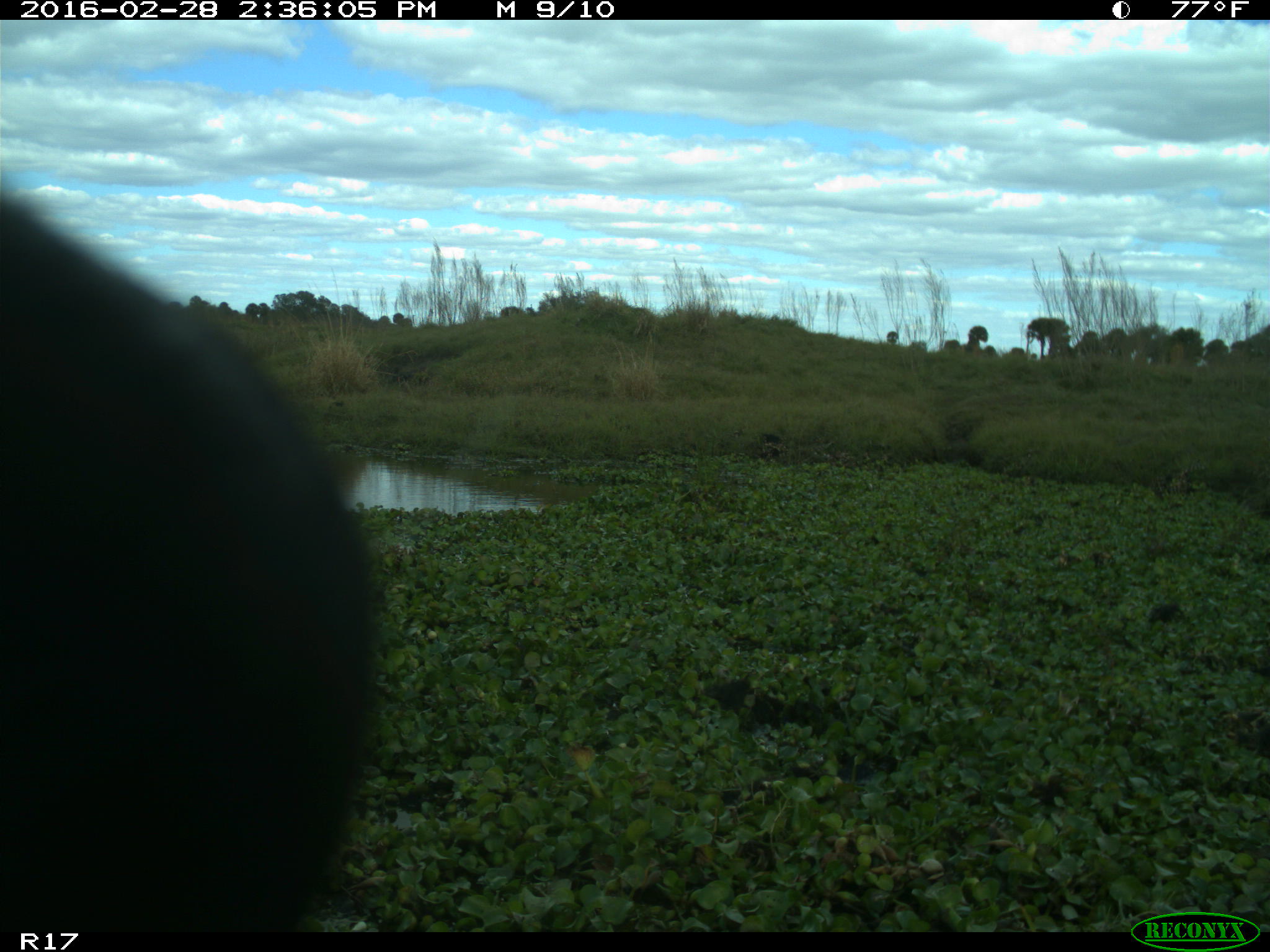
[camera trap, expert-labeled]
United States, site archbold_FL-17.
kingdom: Animalia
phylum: Chordata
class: Mammalia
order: Artiodactyla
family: Bovidae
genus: Bos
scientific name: Bos taurus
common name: domestic cow